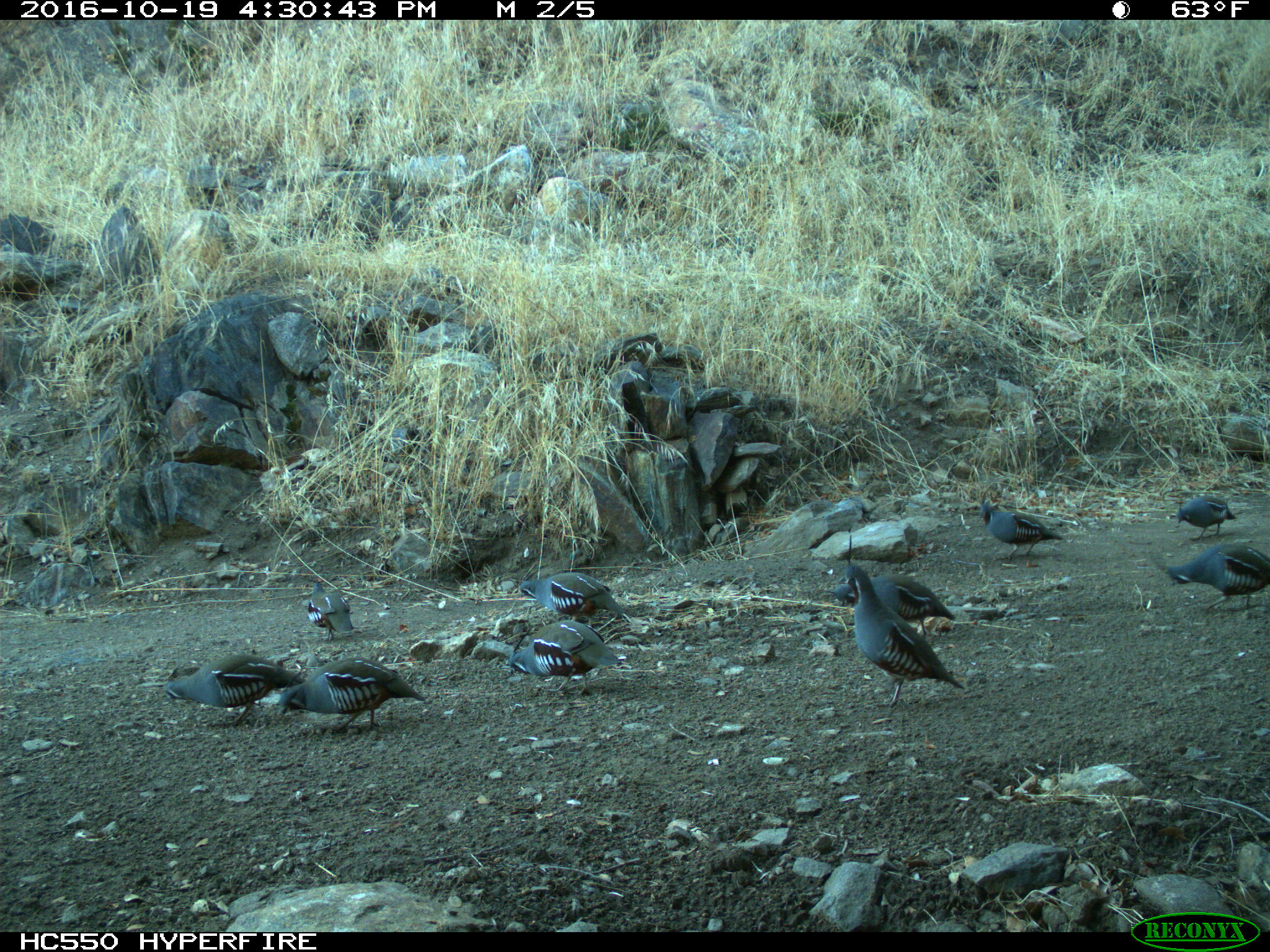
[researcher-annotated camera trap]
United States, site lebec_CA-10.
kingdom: Animalia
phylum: Chordata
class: Aves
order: Galliformes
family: Odontophoridae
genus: Callipepla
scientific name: Callipepla californica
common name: california quail